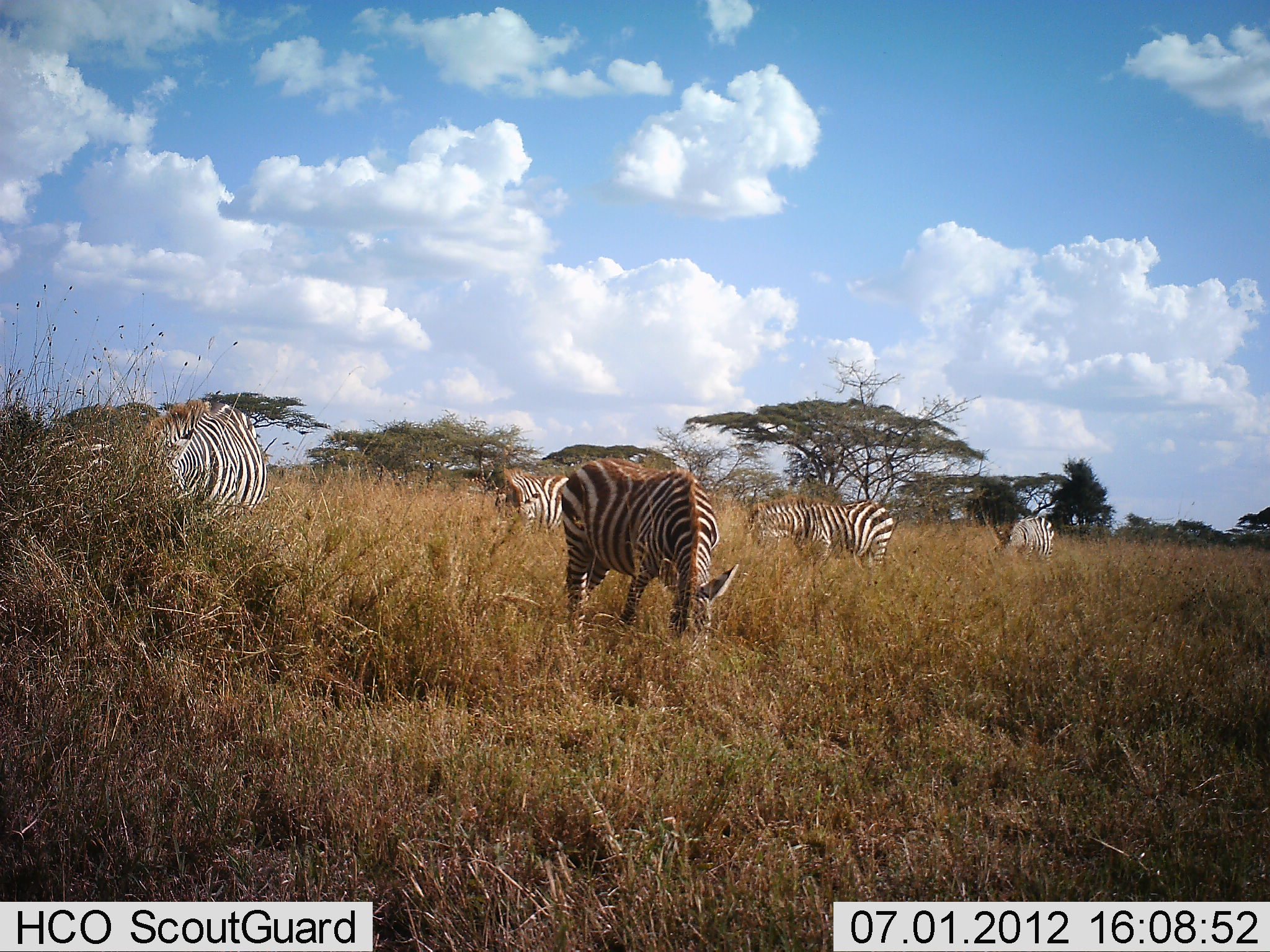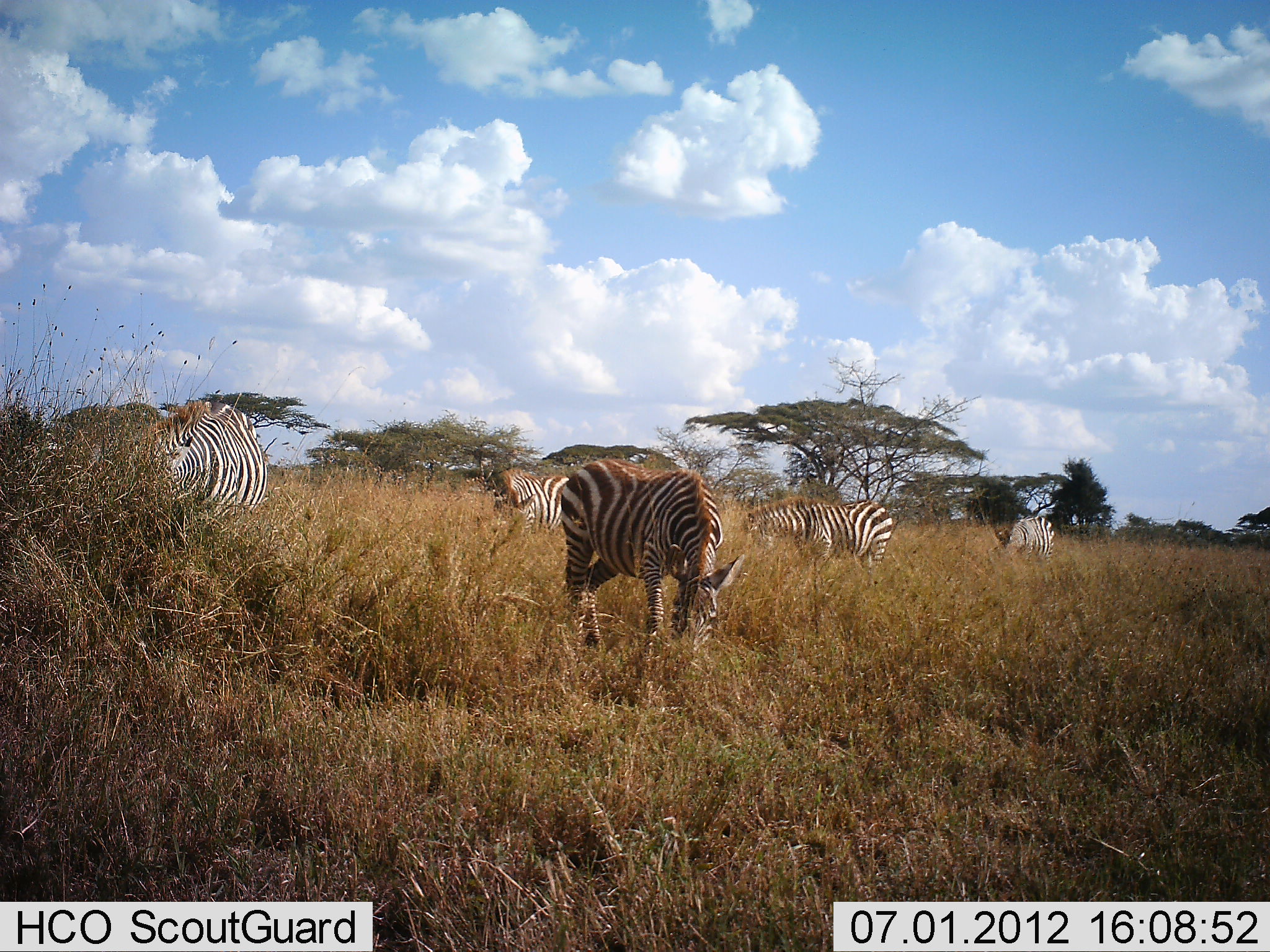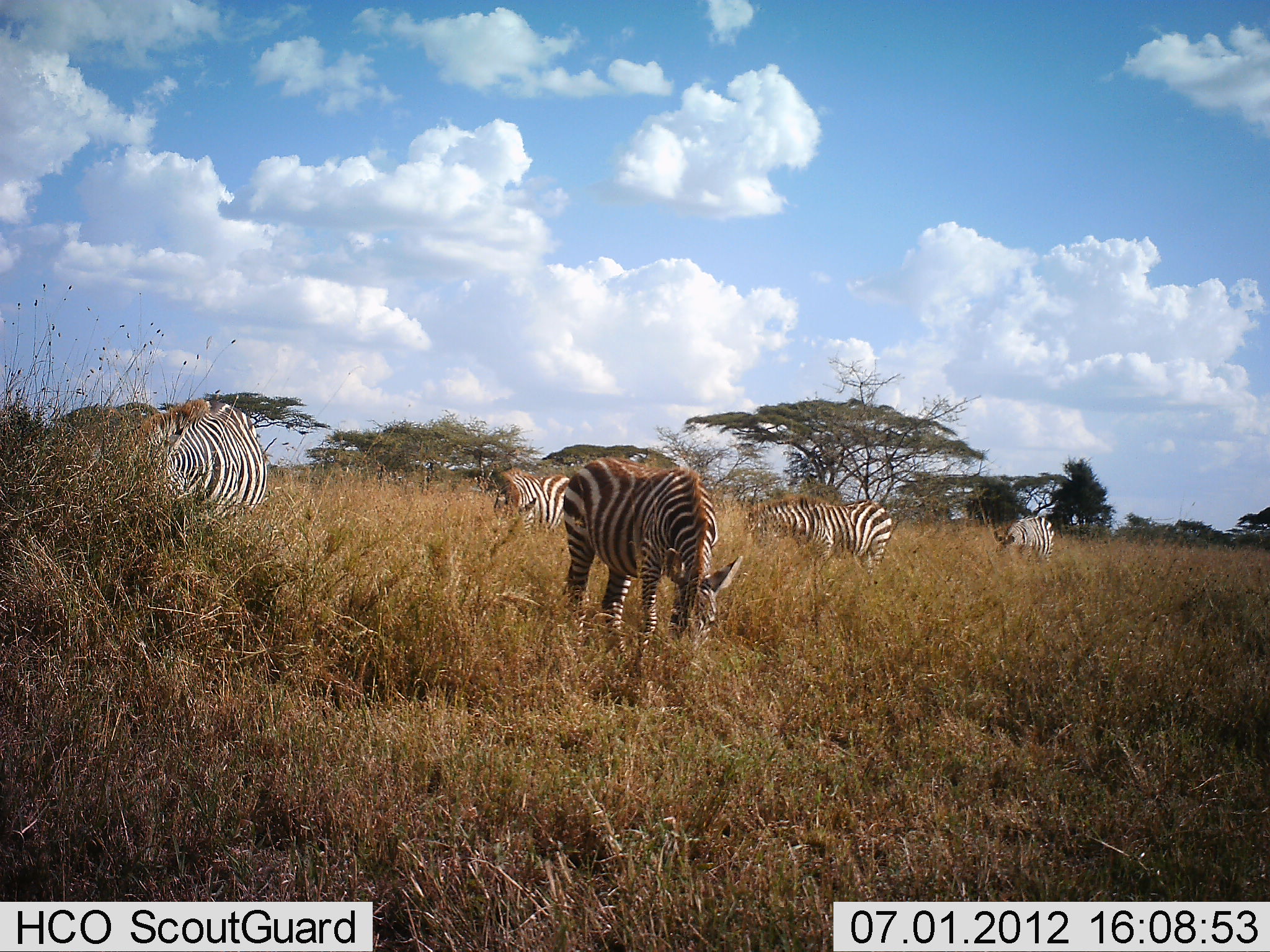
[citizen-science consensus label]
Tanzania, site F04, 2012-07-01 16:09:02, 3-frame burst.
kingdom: Animalia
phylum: Chordata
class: Mammalia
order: Perissodactyla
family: Equidae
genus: Equus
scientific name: Equus quagga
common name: plains zebra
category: zebra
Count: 5.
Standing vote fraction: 50%.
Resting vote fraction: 0%.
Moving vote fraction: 0%.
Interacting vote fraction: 0%.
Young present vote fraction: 0%.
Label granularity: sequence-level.